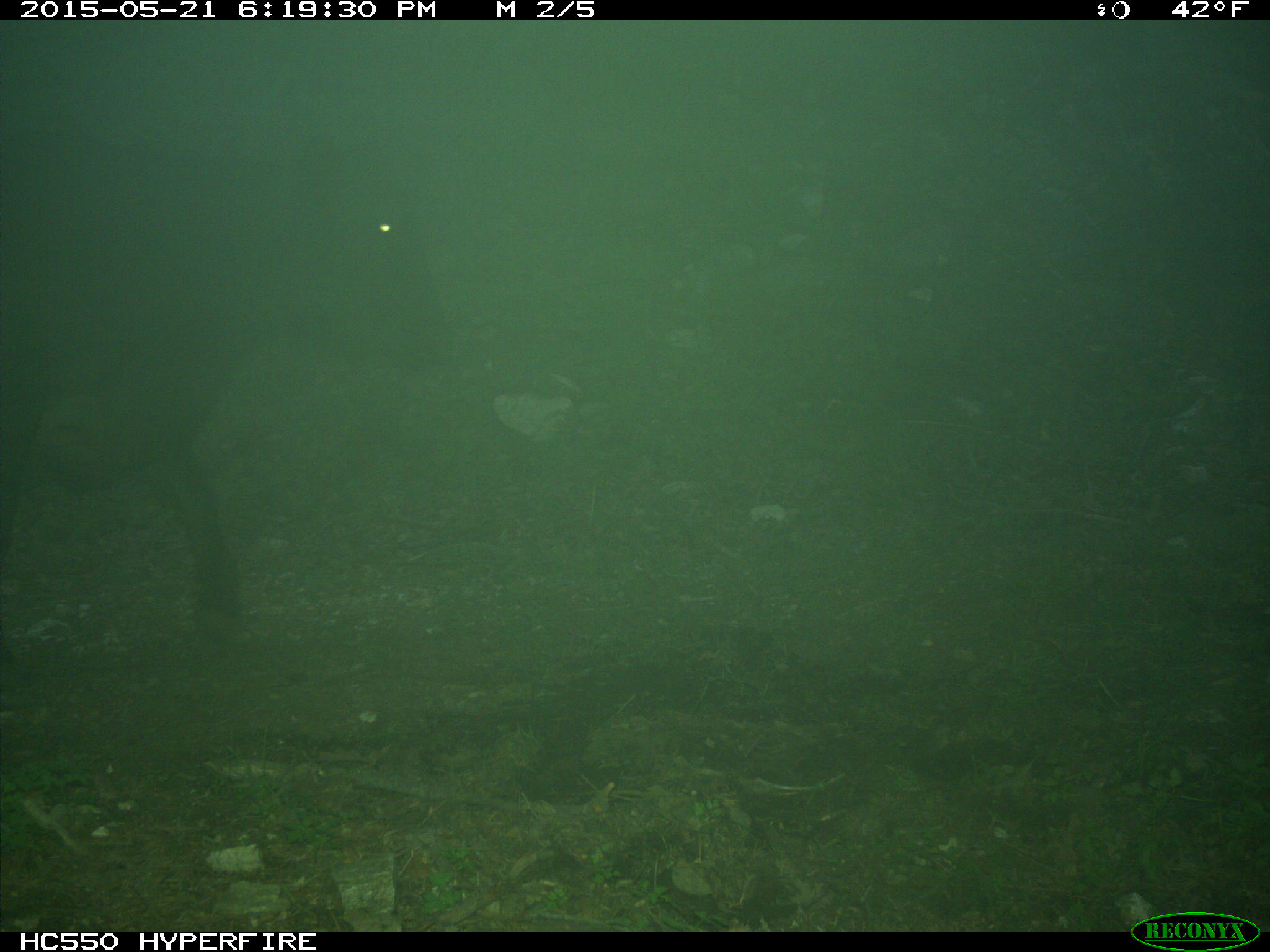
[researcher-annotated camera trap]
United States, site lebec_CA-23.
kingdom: Animalia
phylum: Chordata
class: Mammalia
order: Artiodactyla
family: Bovidae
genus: Bos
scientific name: Bos taurus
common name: domestic cow